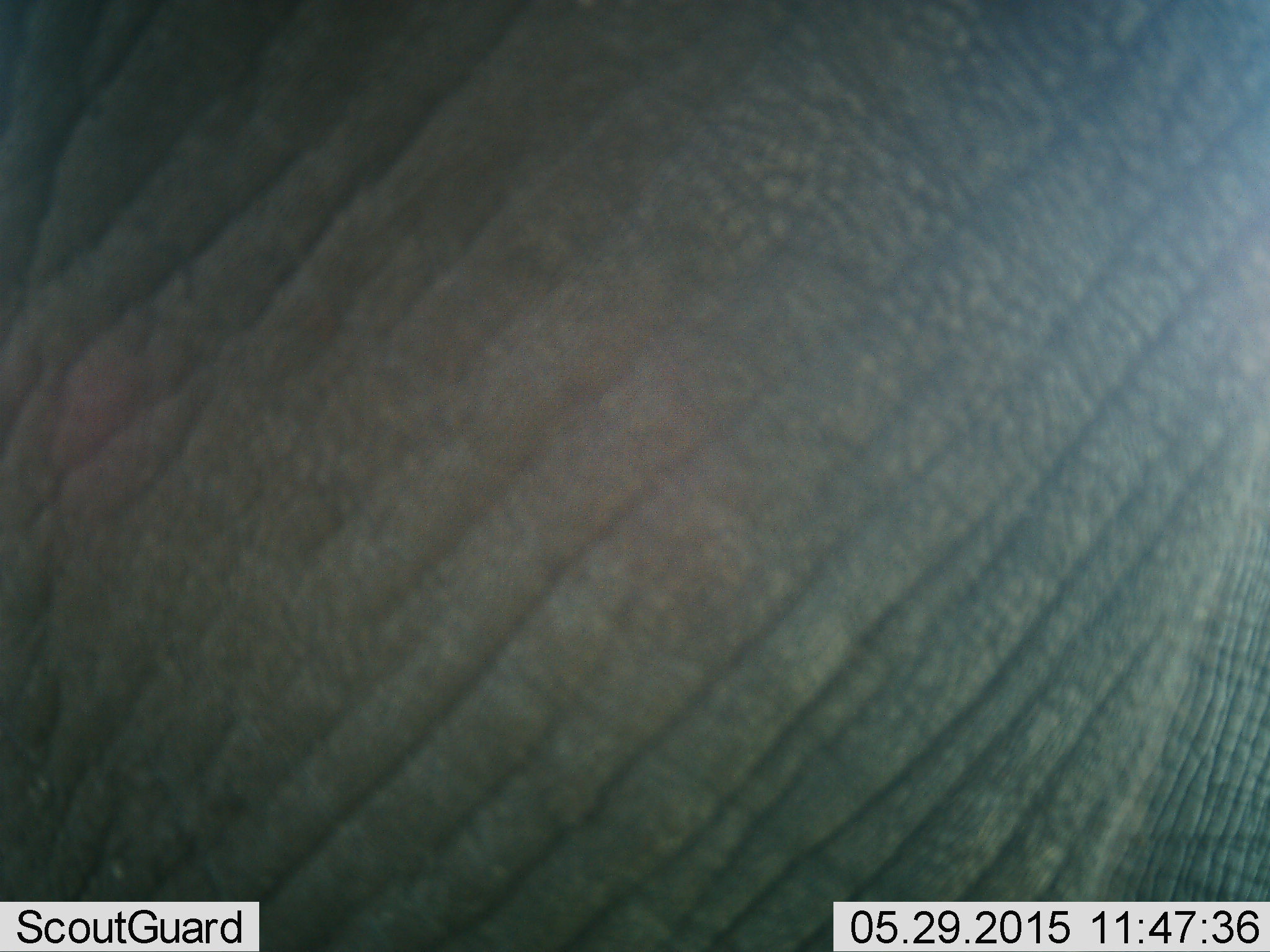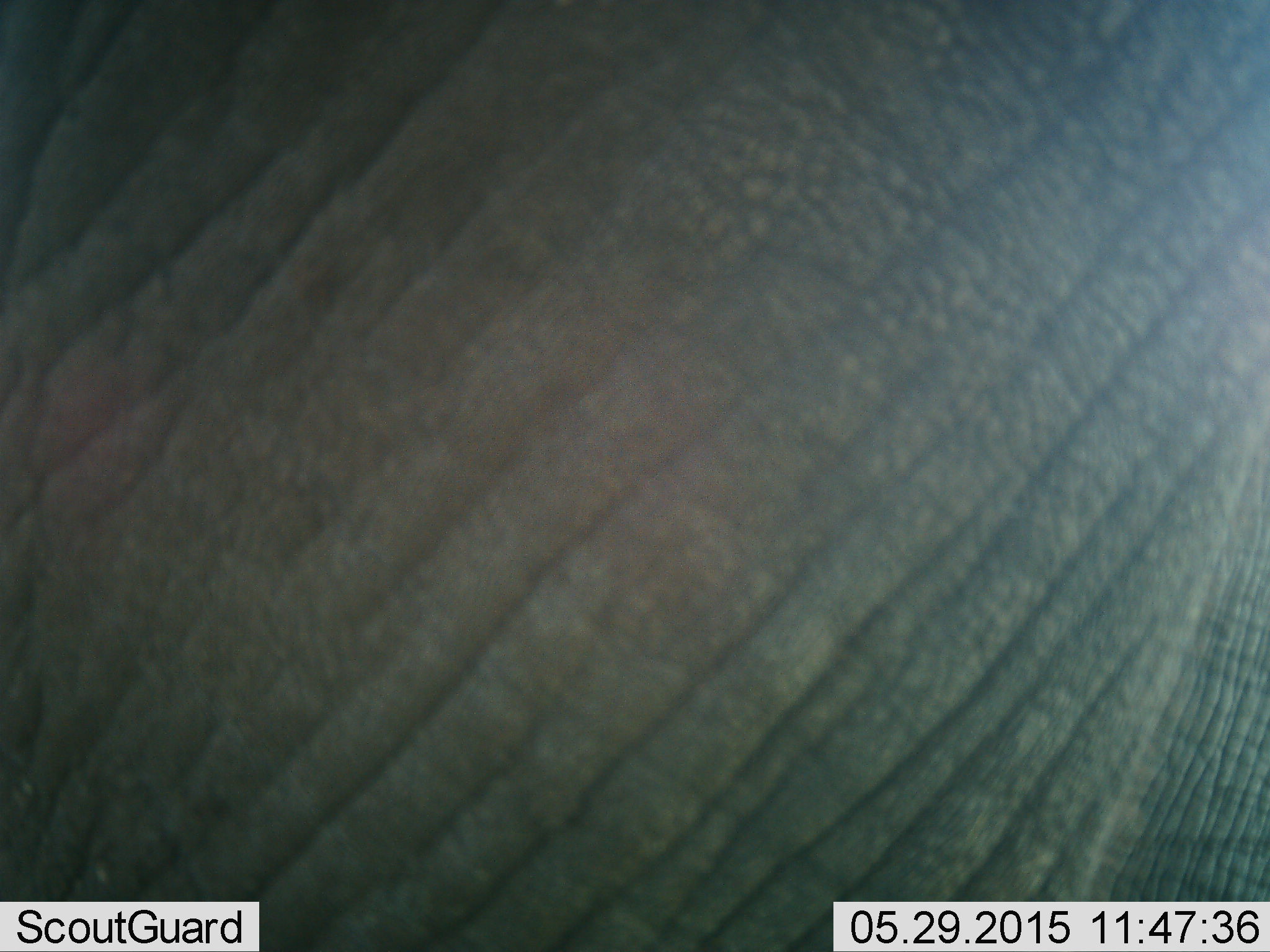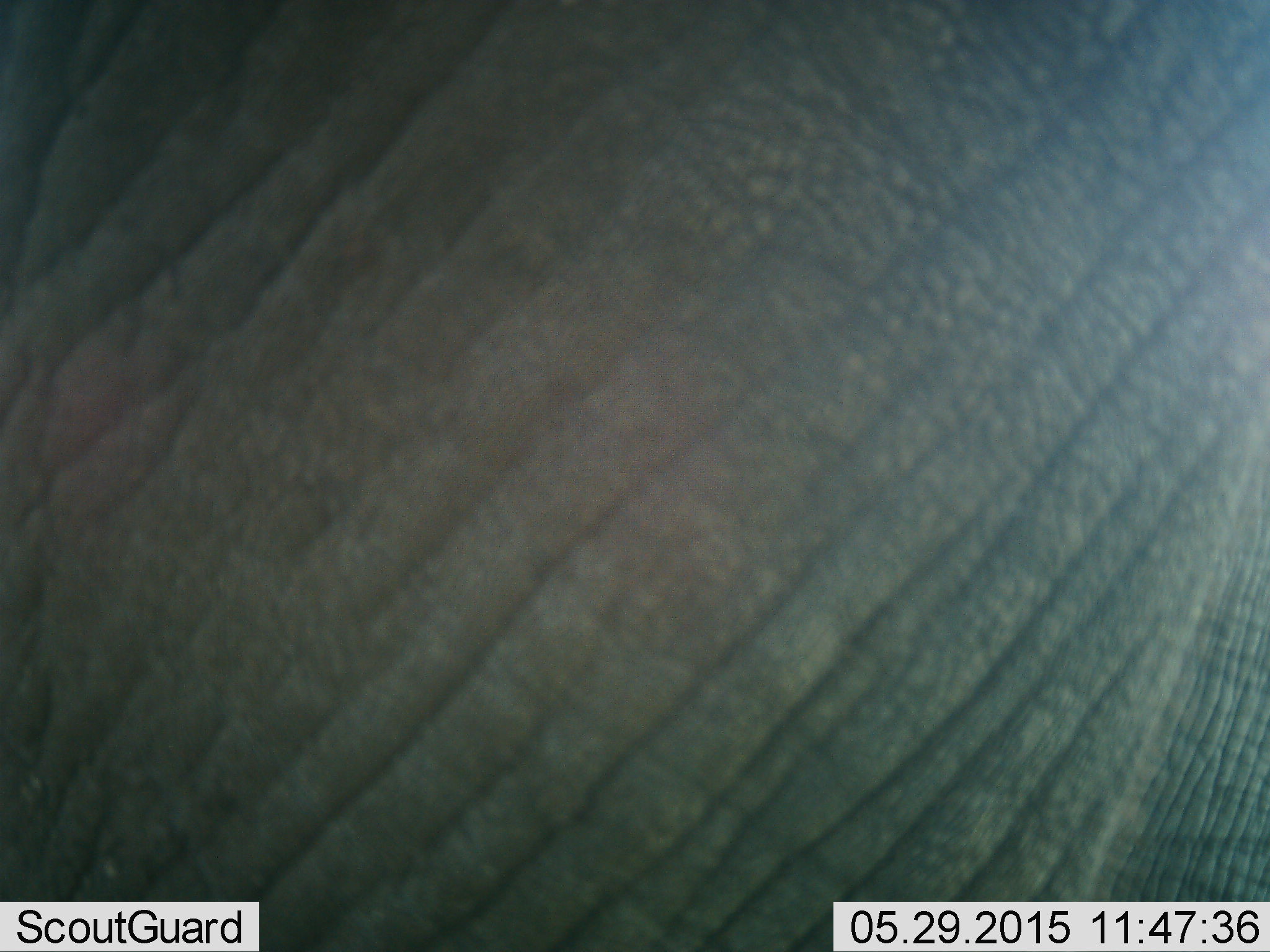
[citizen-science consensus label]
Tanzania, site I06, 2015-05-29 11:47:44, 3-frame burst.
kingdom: Animalia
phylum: Chordata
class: Mammalia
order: Proboscidea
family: Elephantidae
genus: Loxodonta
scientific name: Loxodonta africana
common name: african bush elephant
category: elephant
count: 1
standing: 90%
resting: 0%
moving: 0%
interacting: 10%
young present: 0%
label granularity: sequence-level